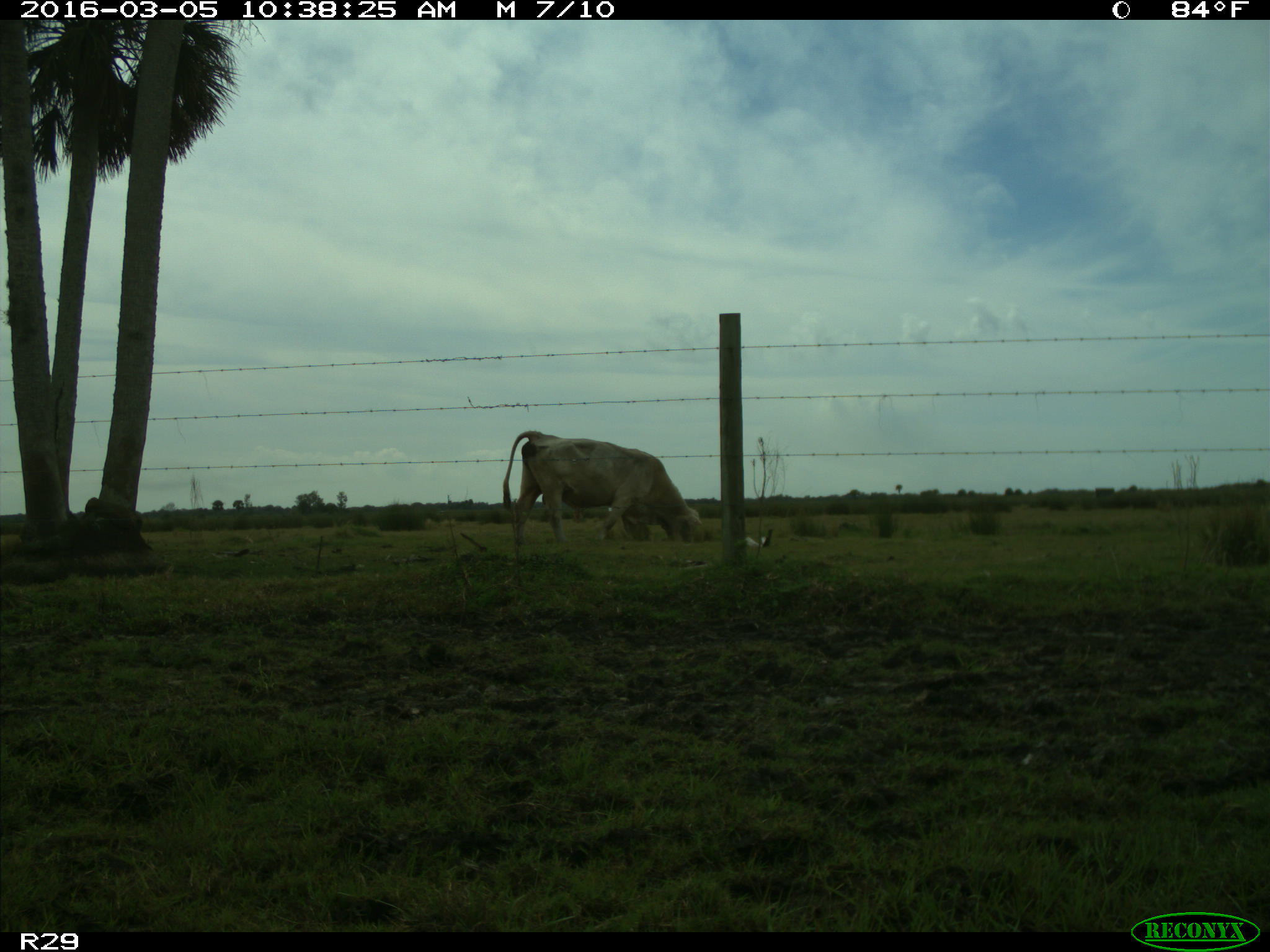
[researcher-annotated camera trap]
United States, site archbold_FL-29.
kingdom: Animalia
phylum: Chordata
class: Mammalia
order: Artiodactyla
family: Bovidae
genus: Bos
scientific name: Bos taurus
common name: domestic cow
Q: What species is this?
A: Bos taurus (domestic cow).